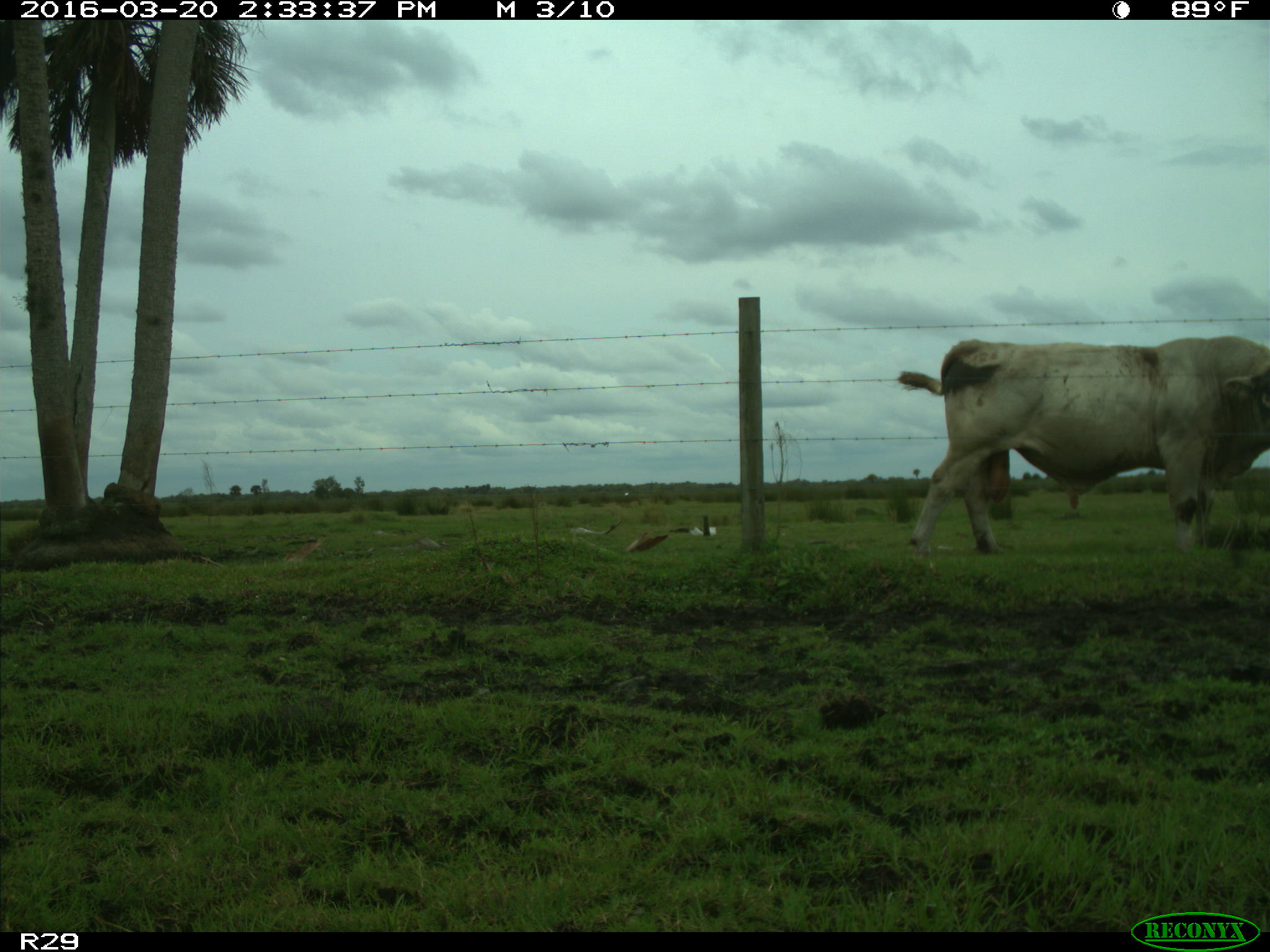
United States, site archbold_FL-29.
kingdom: Animalia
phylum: Chordata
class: Mammalia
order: Artiodactyla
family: Bovidae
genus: Bos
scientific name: Bos taurus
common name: domestic cow